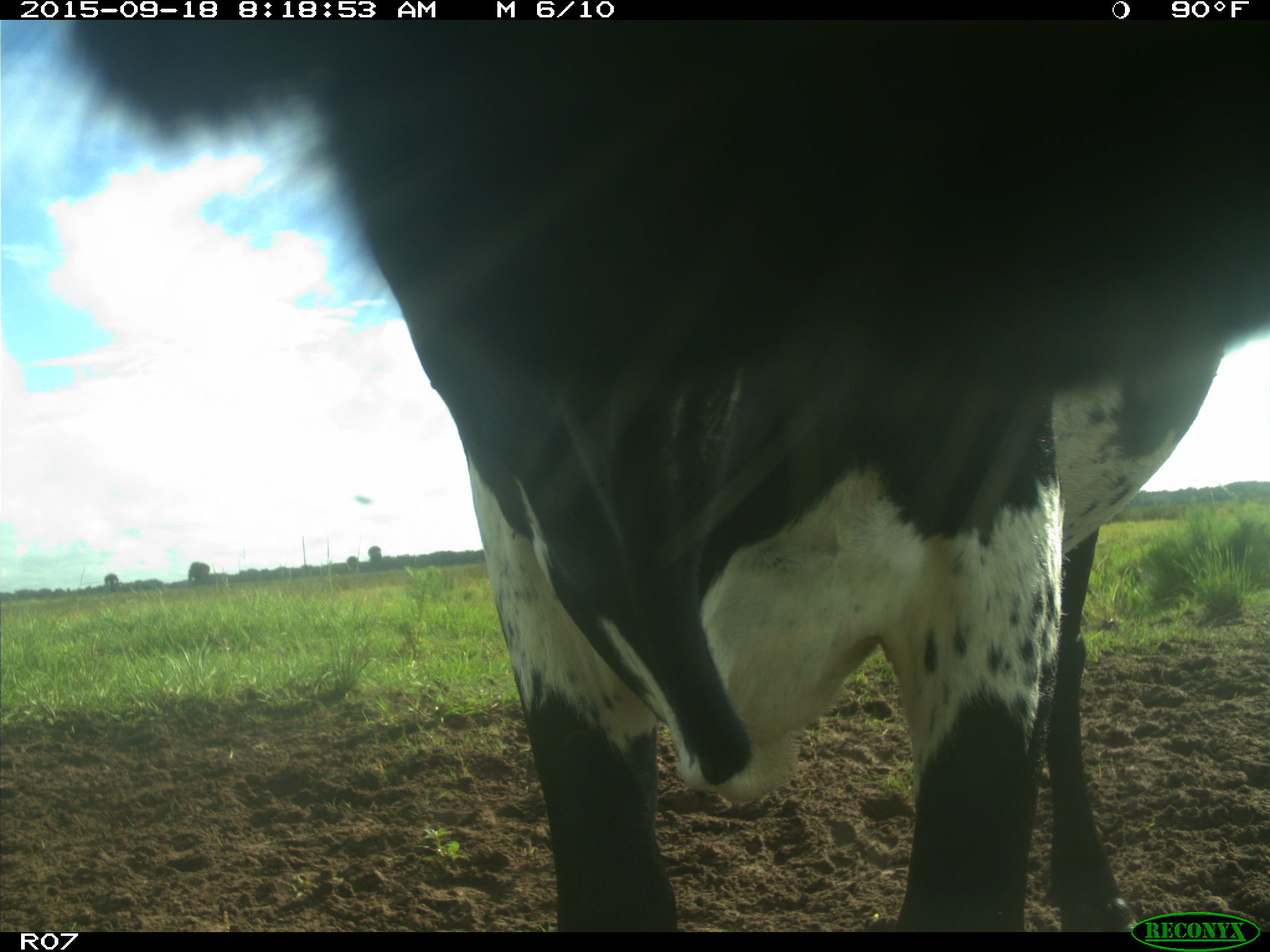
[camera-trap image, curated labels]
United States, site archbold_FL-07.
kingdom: Animalia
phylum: Chordata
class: Mammalia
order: Artiodactyla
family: Bovidae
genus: Bos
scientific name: Bos taurus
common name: domestic cow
Bos taurus (domestic cow).